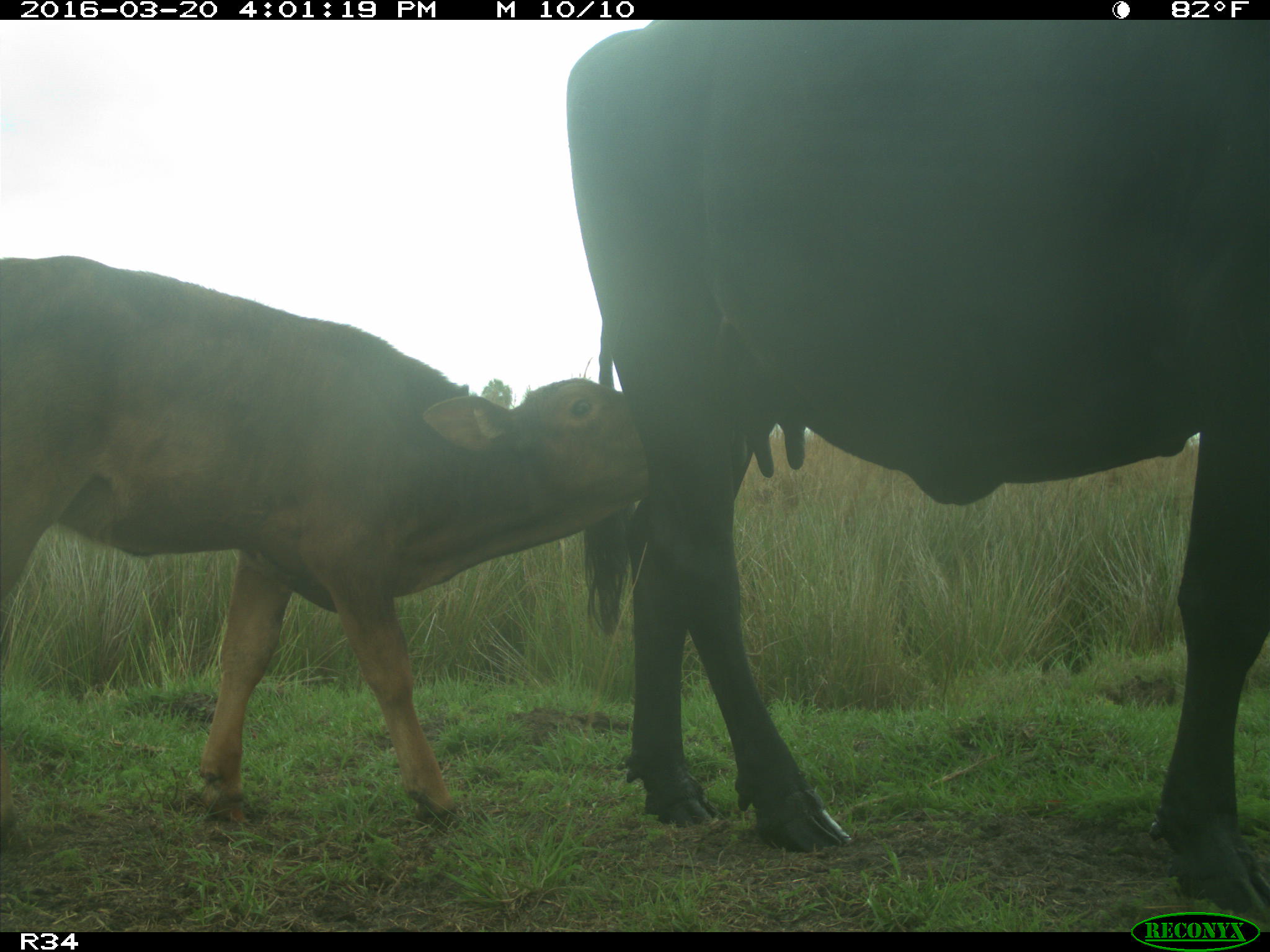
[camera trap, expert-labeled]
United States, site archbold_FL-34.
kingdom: Animalia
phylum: Chordata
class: Mammalia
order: Artiodactyla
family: Bovidae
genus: Bos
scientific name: Bos taurus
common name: domestic cow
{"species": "Bos taurus (domestic cow)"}